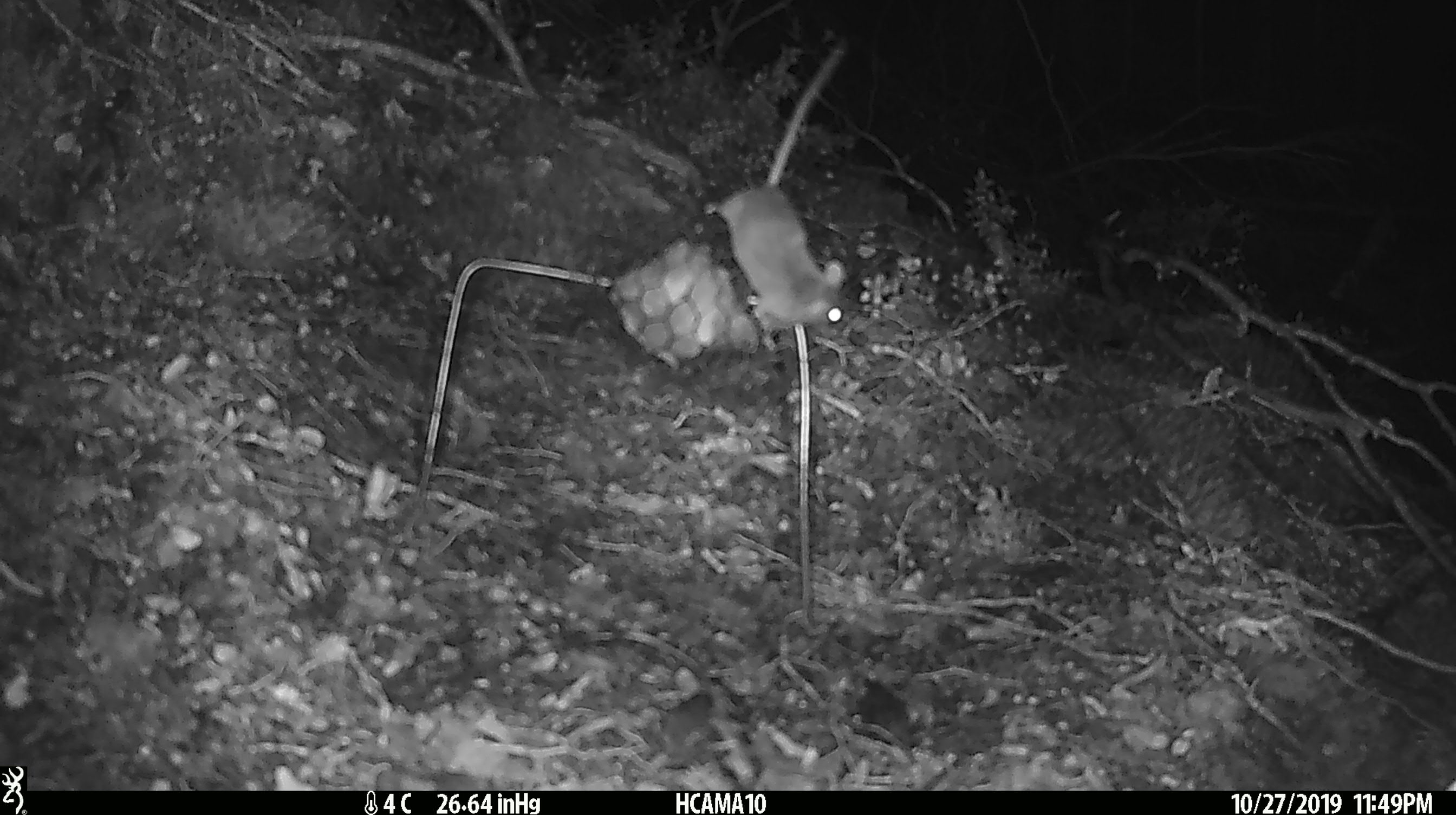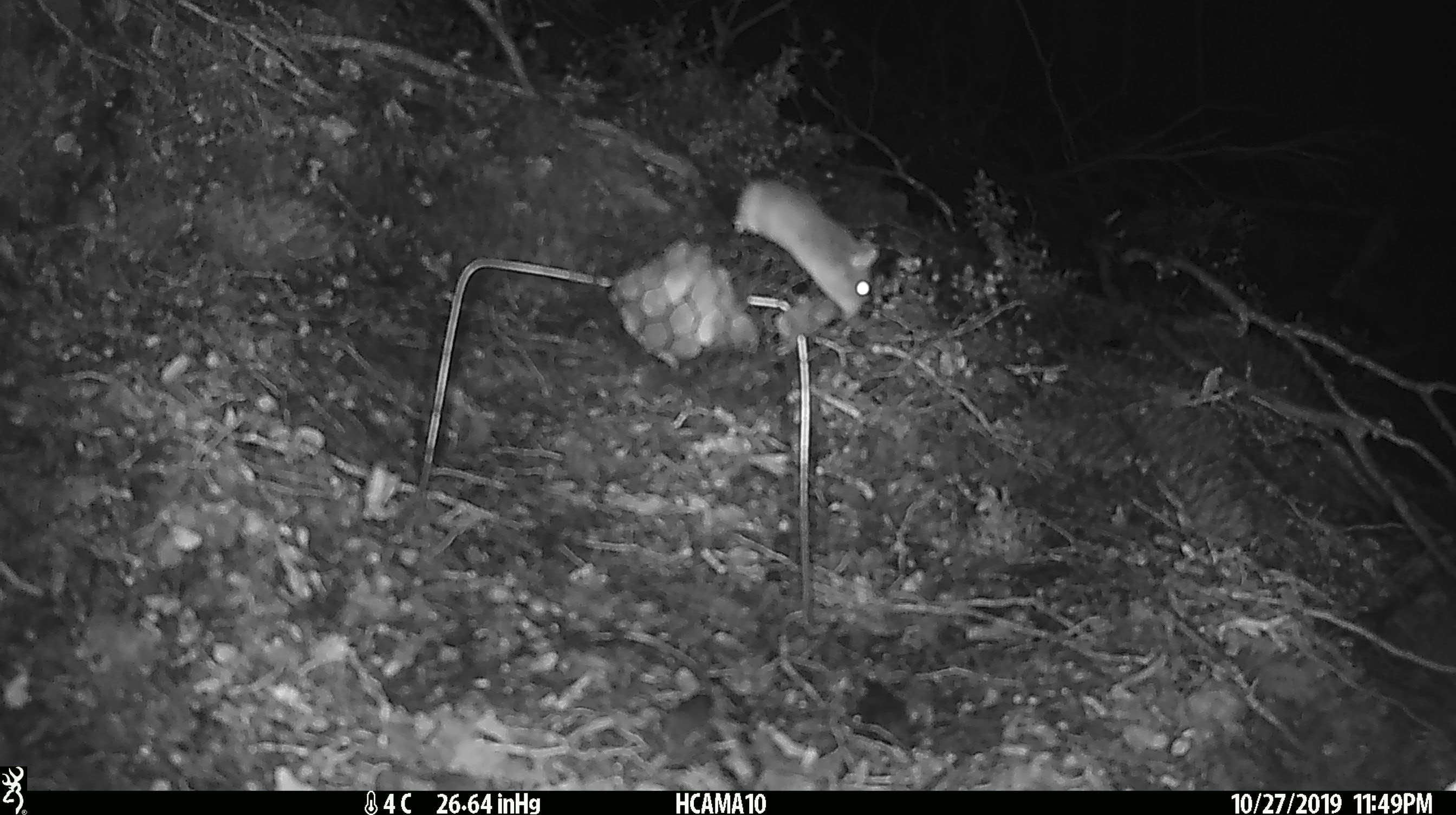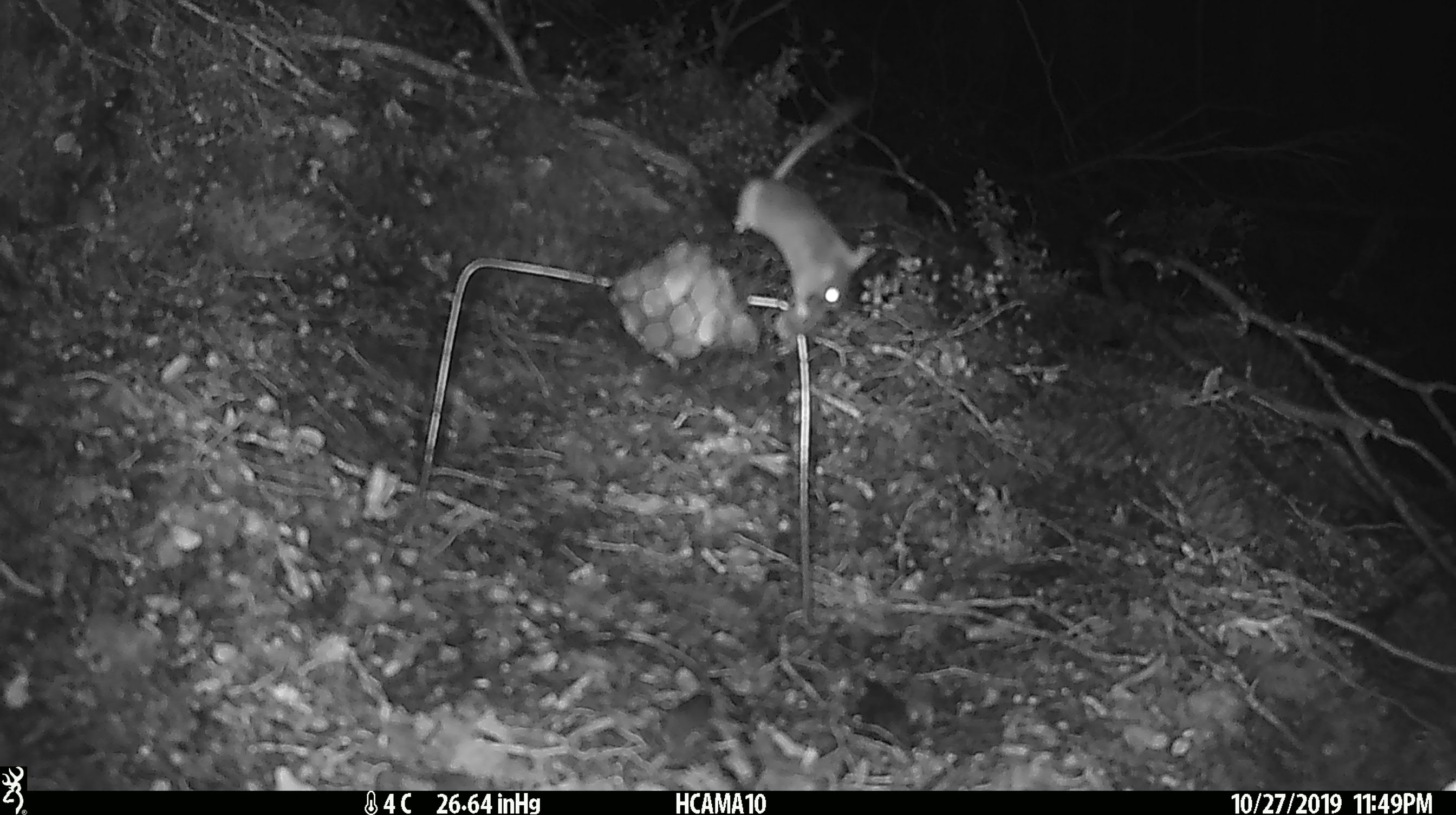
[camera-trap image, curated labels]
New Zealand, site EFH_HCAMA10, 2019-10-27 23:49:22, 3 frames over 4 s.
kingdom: Animalia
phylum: Chordata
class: Mammalia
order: Rodentia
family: Muridae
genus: Mus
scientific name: Mus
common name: mouse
Mouse (Mus).